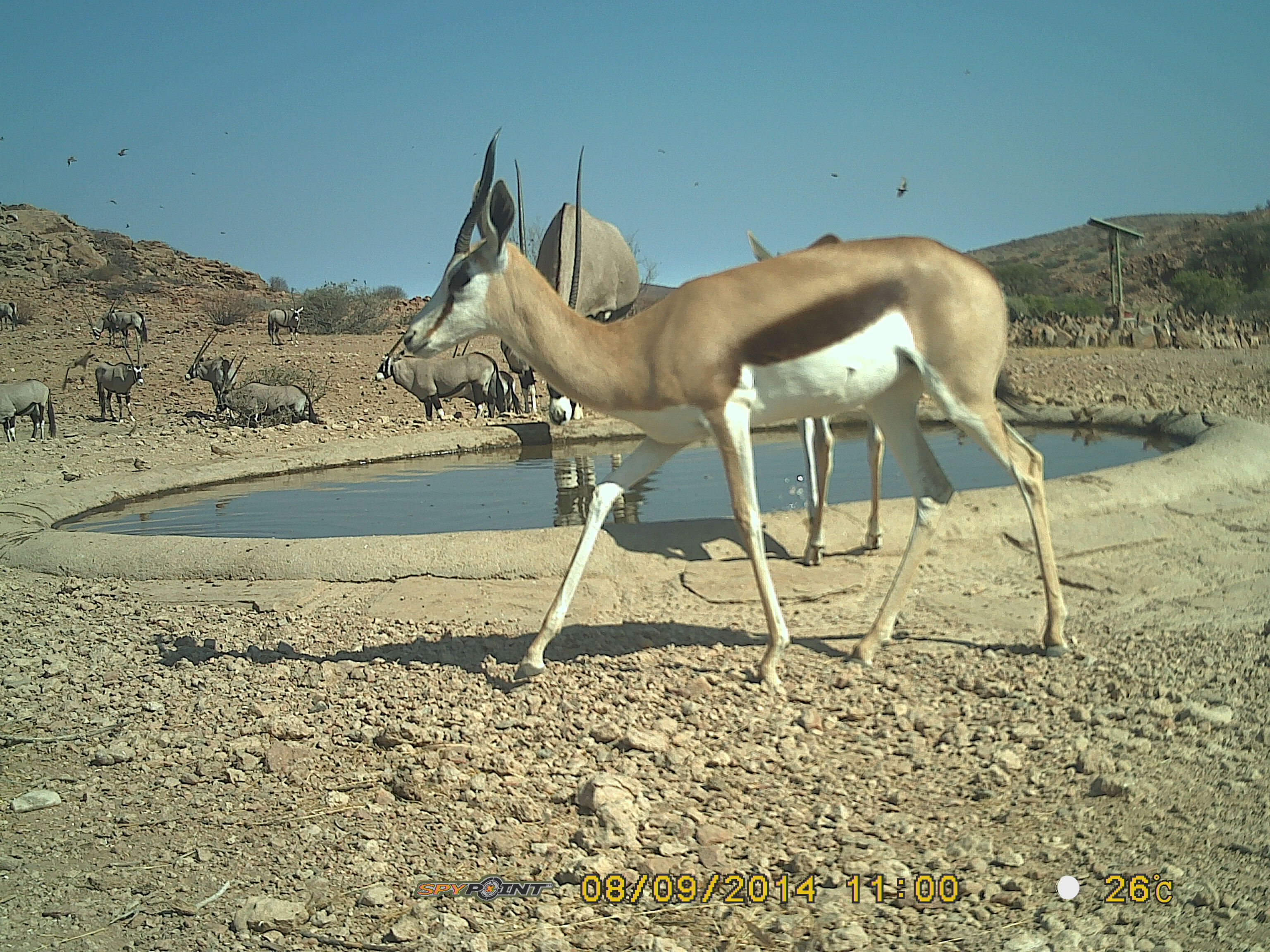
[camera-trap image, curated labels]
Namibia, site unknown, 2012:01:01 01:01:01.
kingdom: Animalia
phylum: Chordata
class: Mammalia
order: Artiodactyla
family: Bovidae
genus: Antidorcas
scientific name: Antidorcas marsupialis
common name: springbok